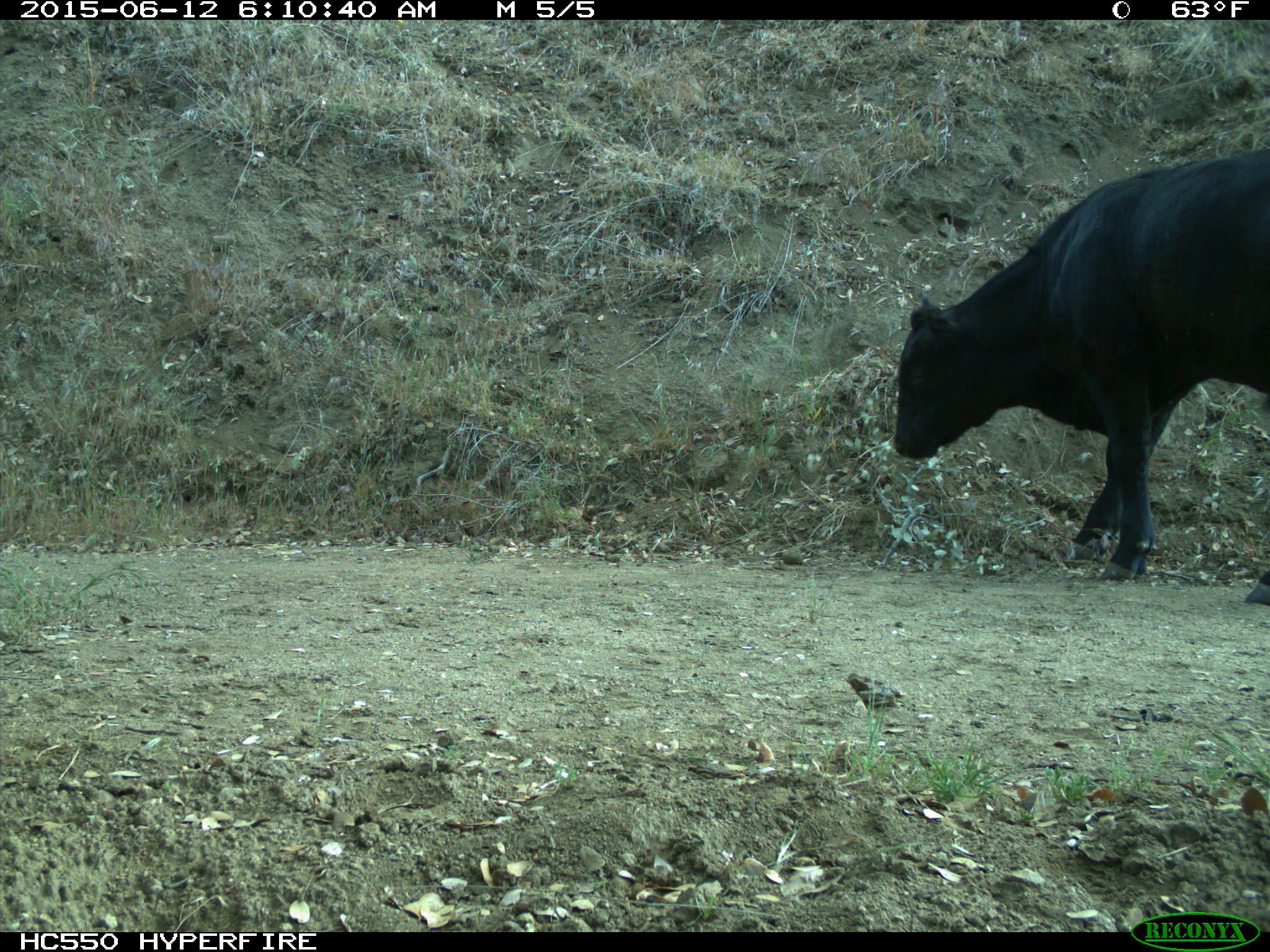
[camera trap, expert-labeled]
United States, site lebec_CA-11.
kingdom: Animalia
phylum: Chordata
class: Mammalia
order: Artiodactyla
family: Bovidae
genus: Bos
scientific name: Bos taurus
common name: domestic cow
Bos taurus (domestic cow).